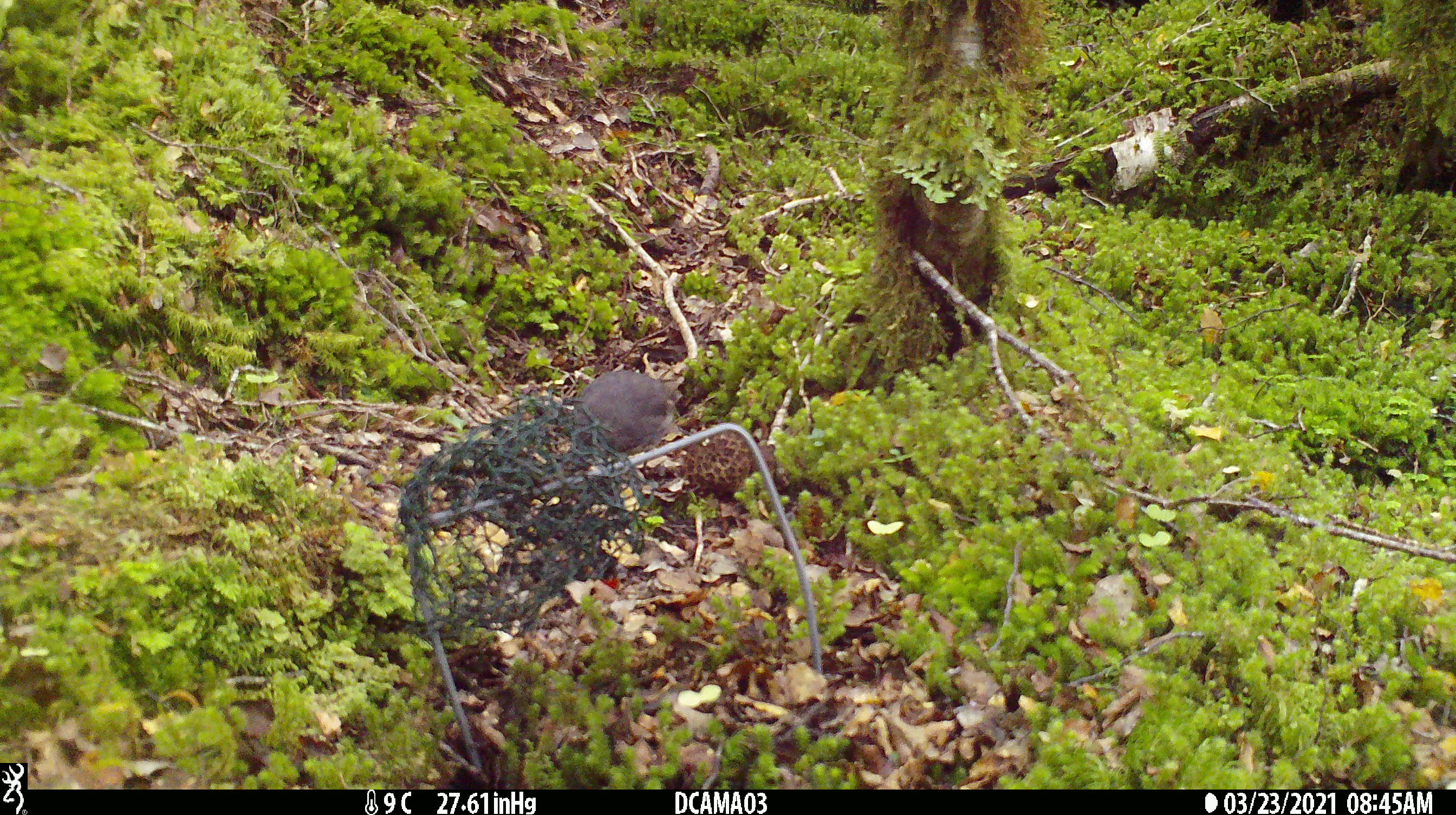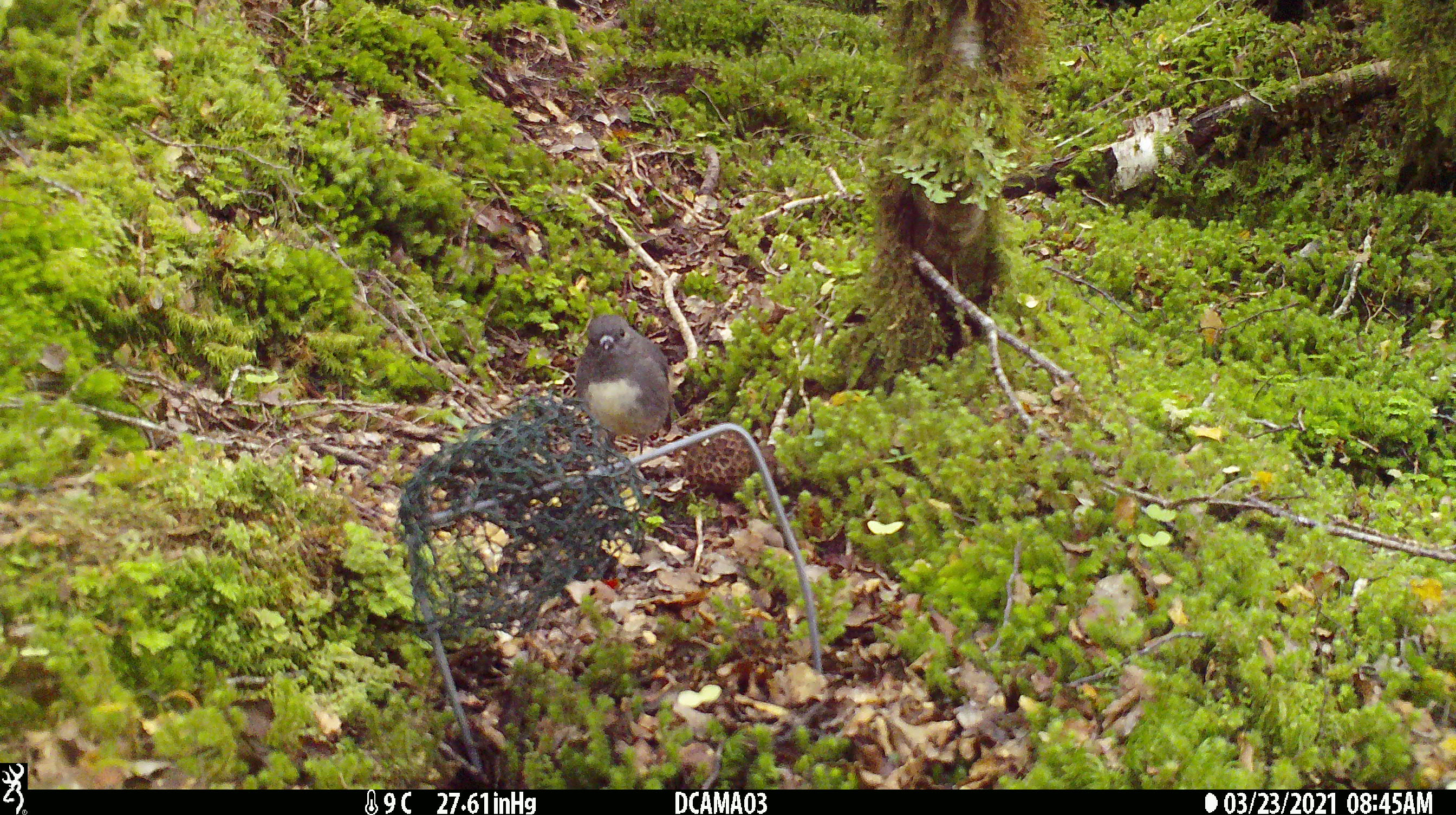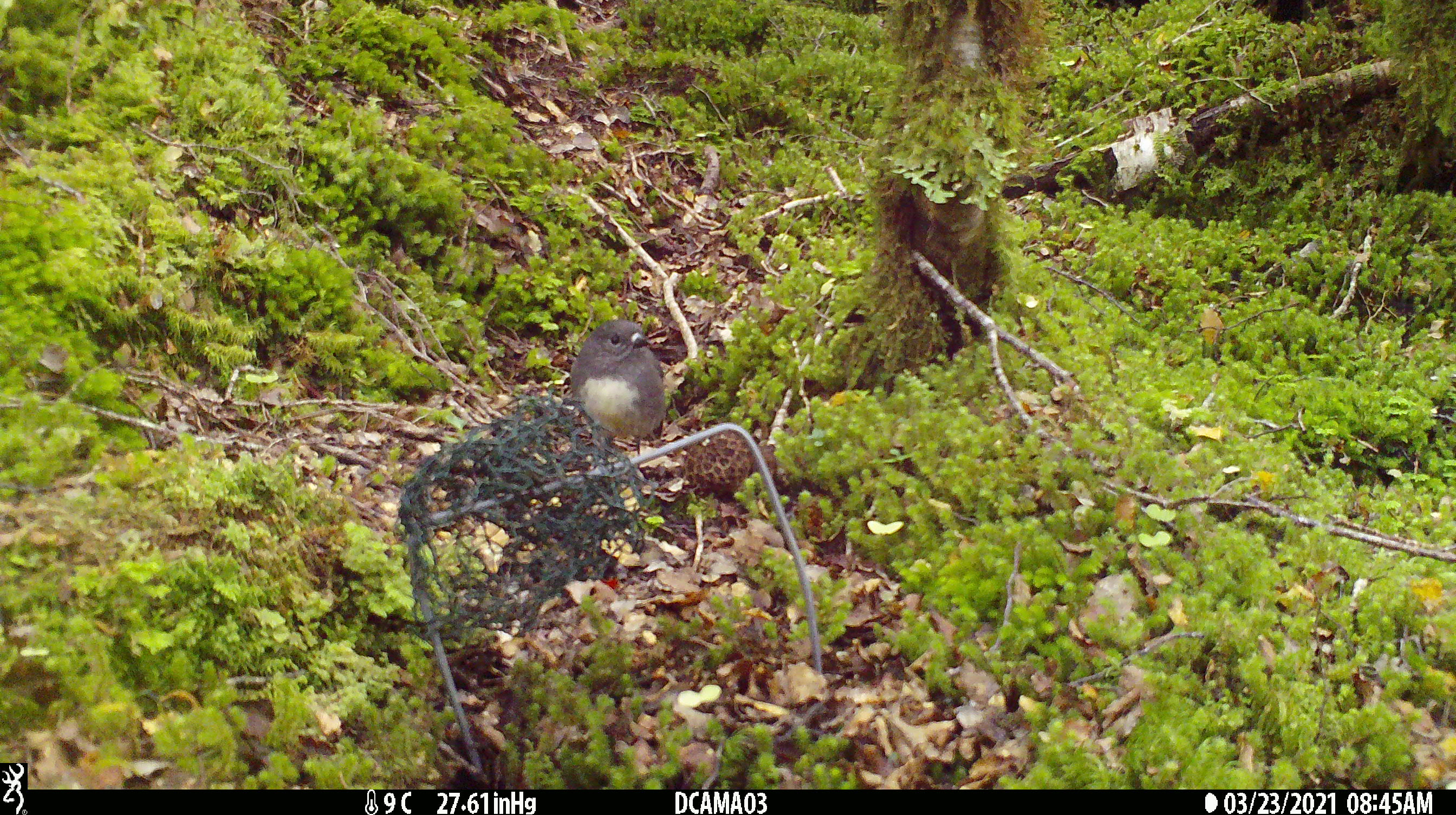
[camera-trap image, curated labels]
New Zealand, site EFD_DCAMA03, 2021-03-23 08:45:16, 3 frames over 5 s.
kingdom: Animalia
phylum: Chordata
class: Aves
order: Passeriformes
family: Petroicidae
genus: Petroica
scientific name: Petroica australis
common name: new zealand robin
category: robin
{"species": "robin (new zealand robin) (Petroica australis)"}